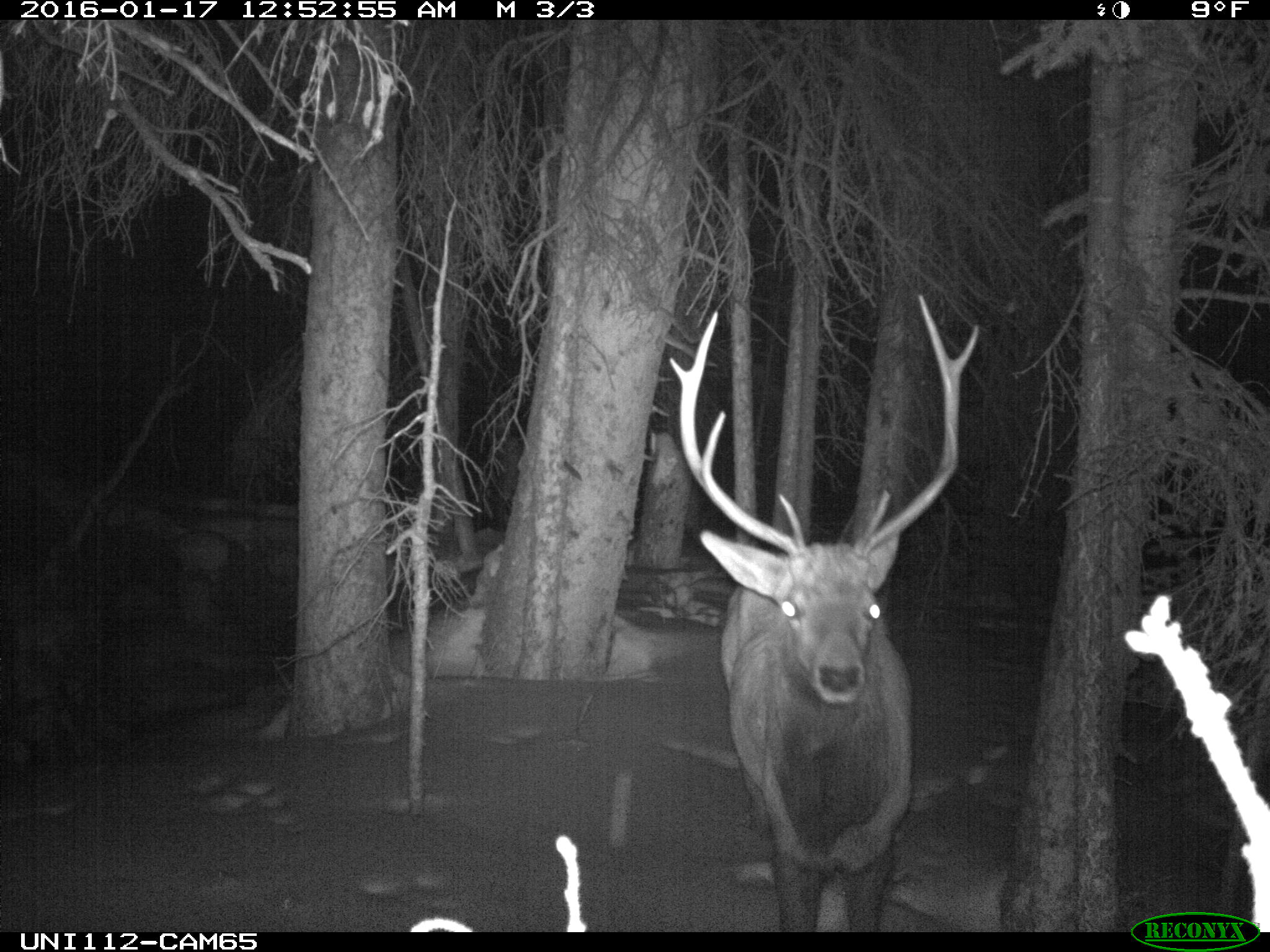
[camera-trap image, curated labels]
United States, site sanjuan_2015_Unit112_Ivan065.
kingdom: Animalia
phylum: Chordata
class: Mammalia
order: Artiodactyla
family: Cervidae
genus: Cervus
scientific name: Cervus elaphus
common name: red deer